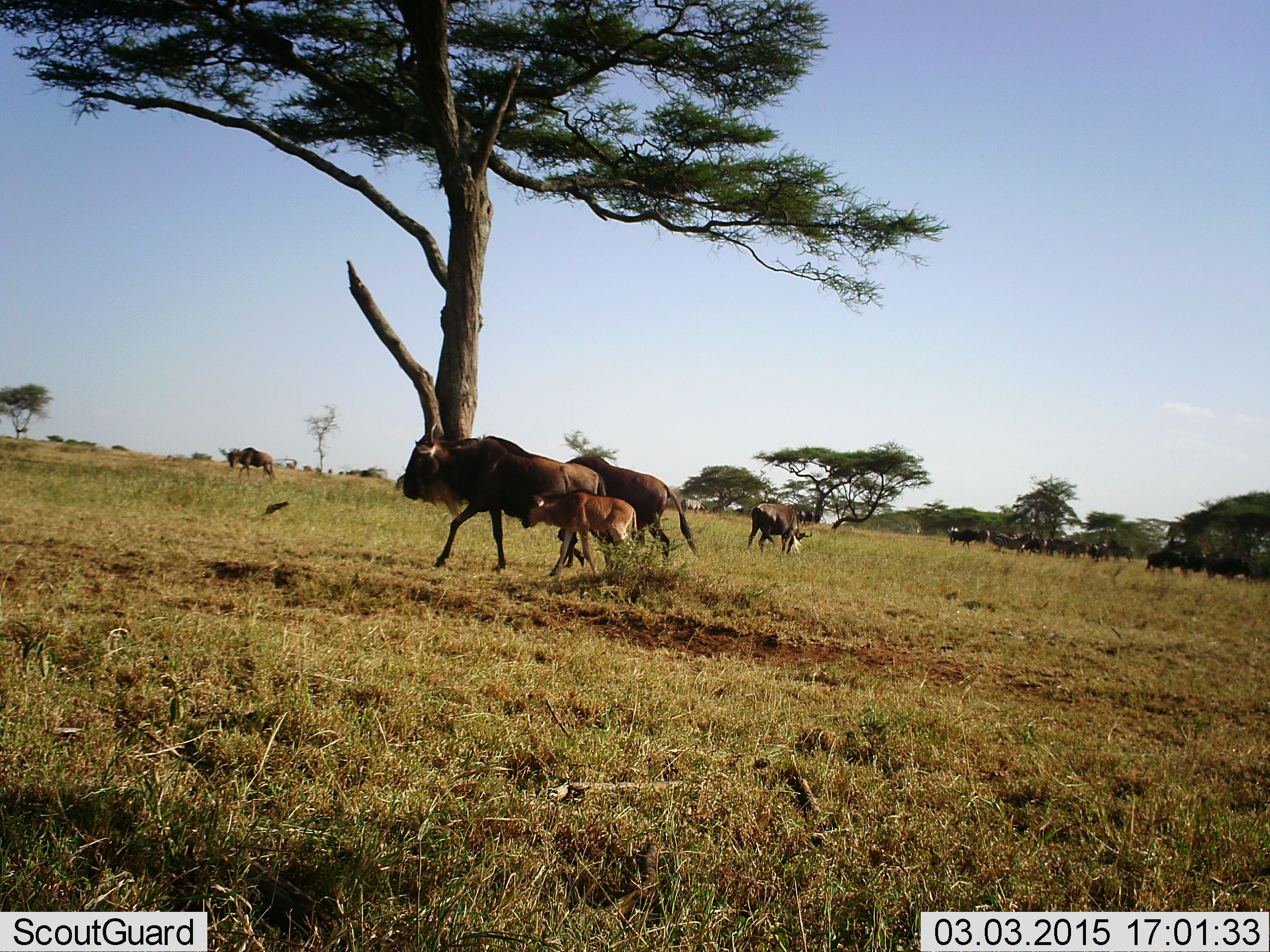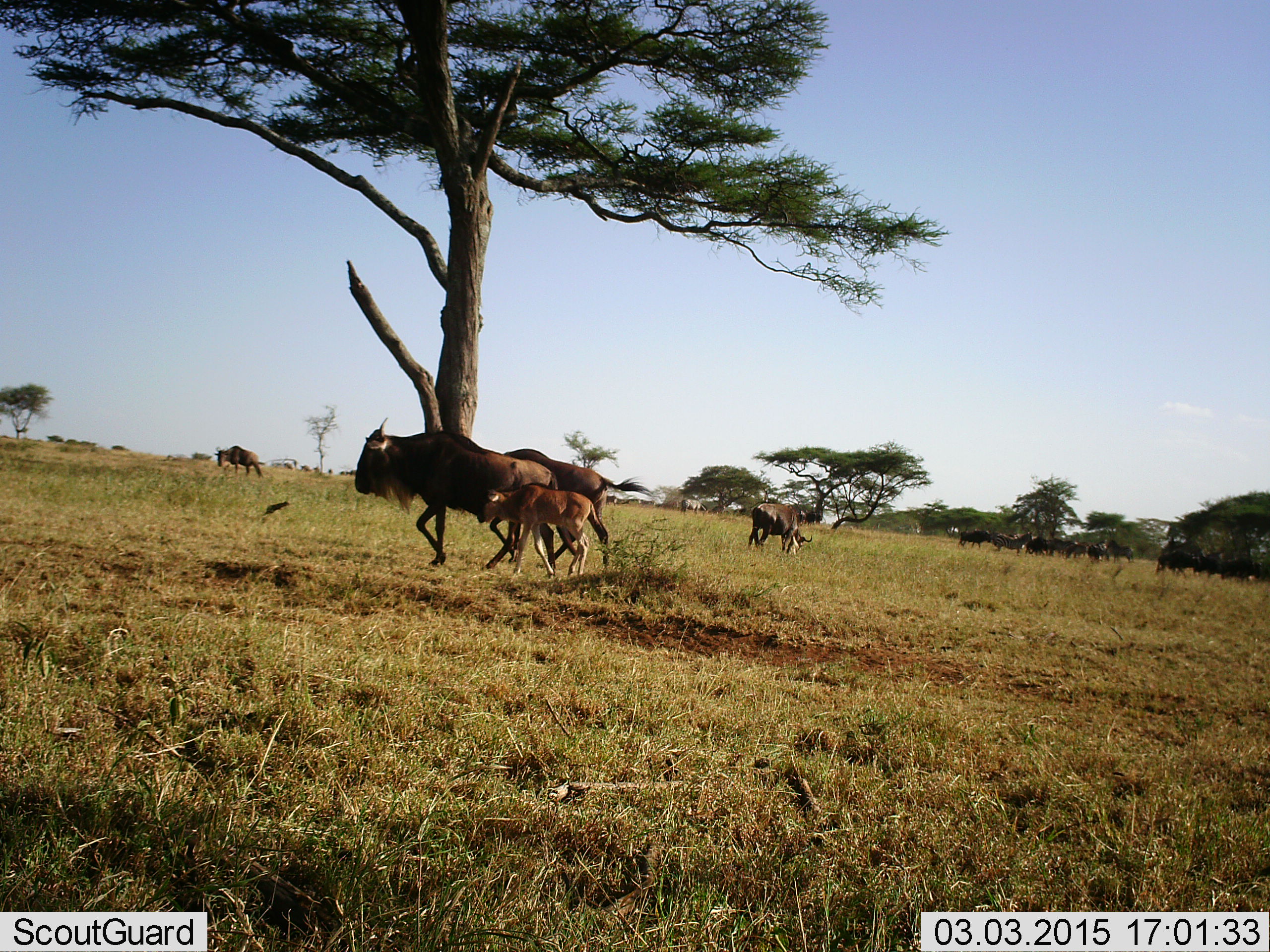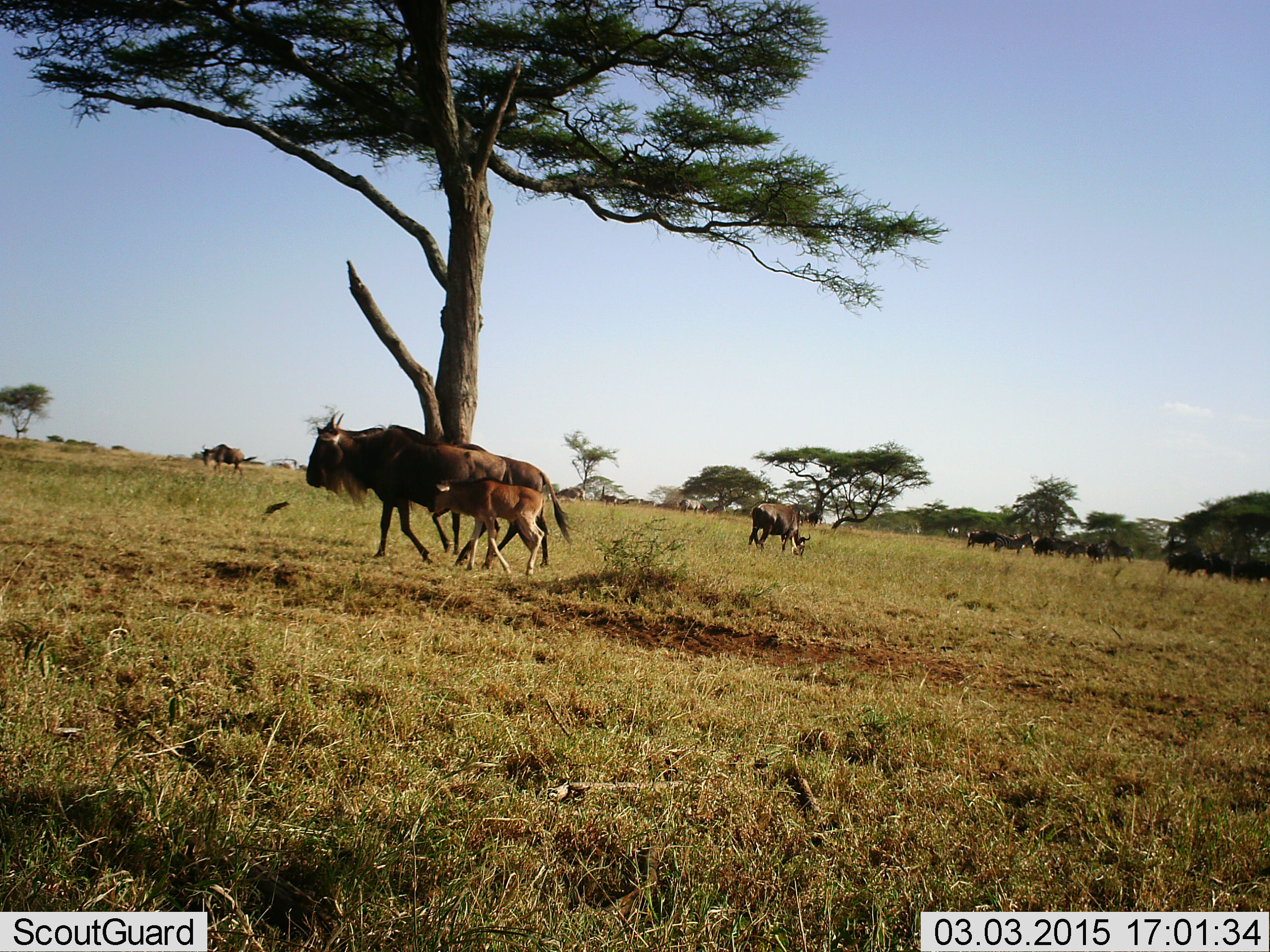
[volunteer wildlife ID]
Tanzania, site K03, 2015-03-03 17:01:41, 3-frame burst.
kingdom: Animalia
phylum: Chordata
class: Mammalia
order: Artiodactyla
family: Bovidae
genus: Connochaetes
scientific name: Connochaetes taurinus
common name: blue wildebeest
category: wildebeest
Wildebeest (blue wildebeest) (Connochaetes taurinus), count 11-50. Behavior (volunteer vote fractions): standing 38%, resting 0%, moving 100%, interacting 0%. Young present (vote fraction): 92%. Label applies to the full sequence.